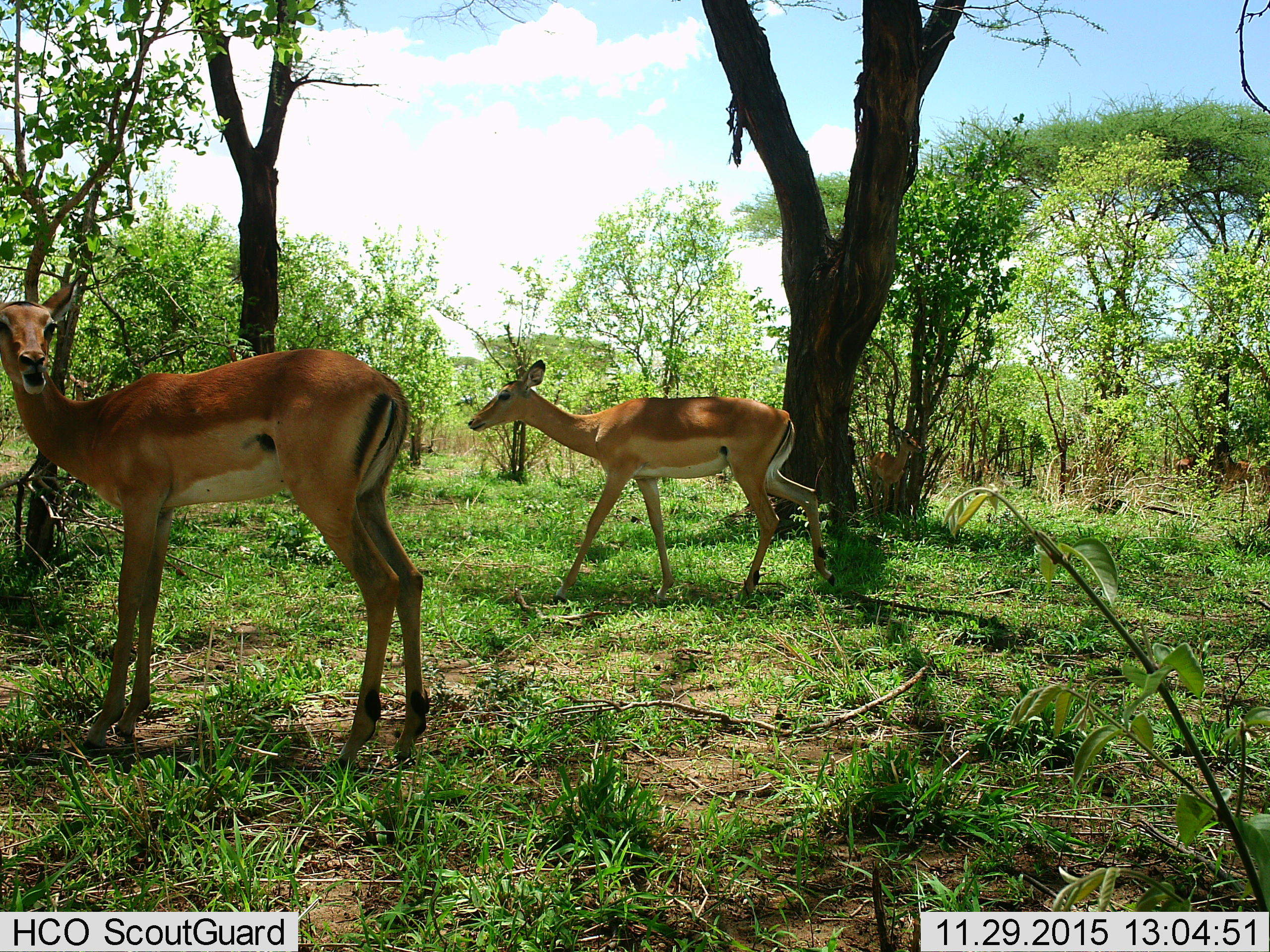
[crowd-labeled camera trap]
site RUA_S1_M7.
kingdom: Animalia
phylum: Chordata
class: Mammalia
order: Artiodactyla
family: Bovidae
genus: Aepyceros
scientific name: Aepyceros melampus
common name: impala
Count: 6.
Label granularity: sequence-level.